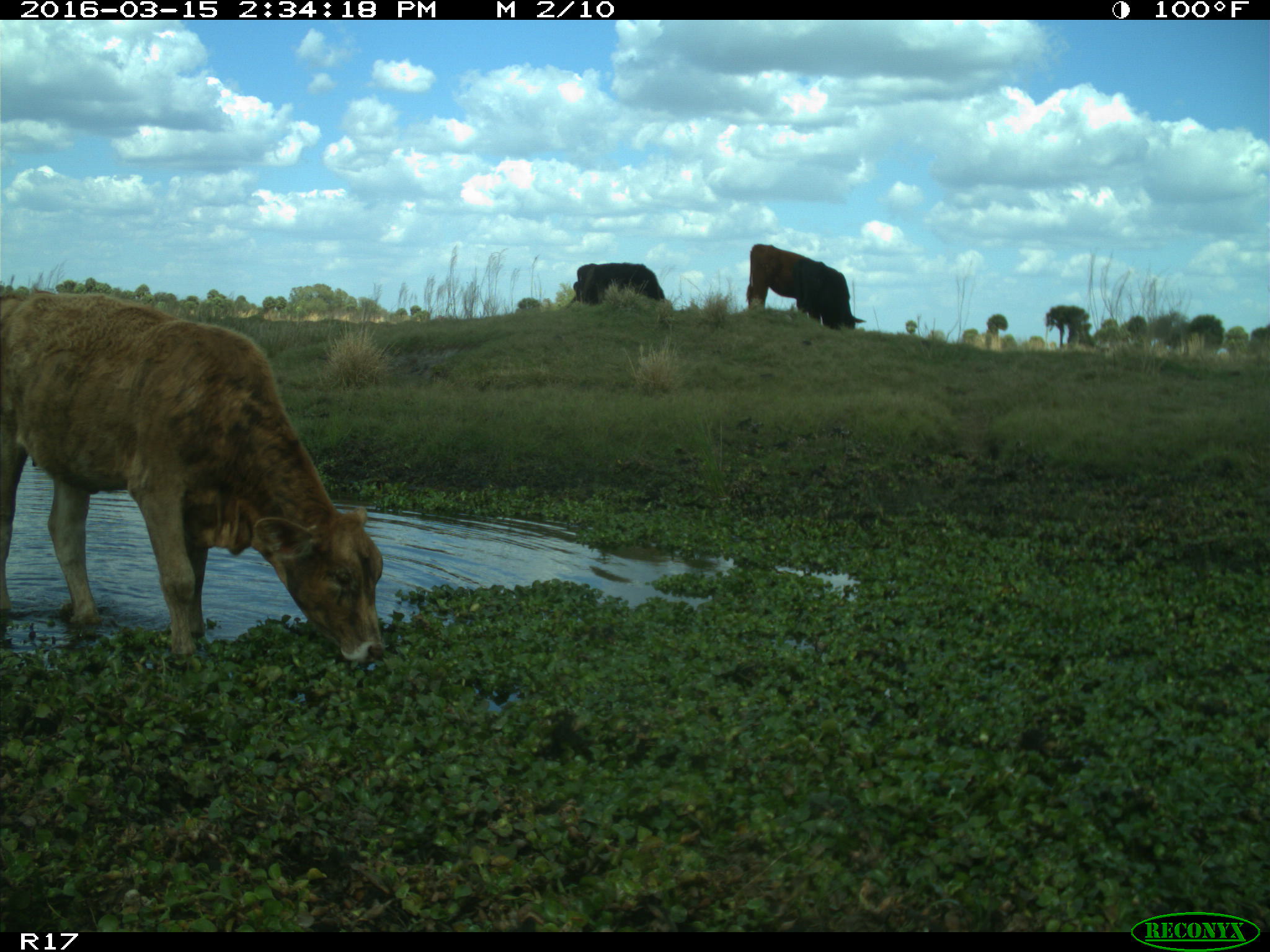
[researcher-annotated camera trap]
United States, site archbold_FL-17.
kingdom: Animalia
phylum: Chordata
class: Mammalia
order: Artiodactyla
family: Bovidae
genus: Bos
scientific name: Bos taurus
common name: domestic cow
Bos taurus (domestic cow).